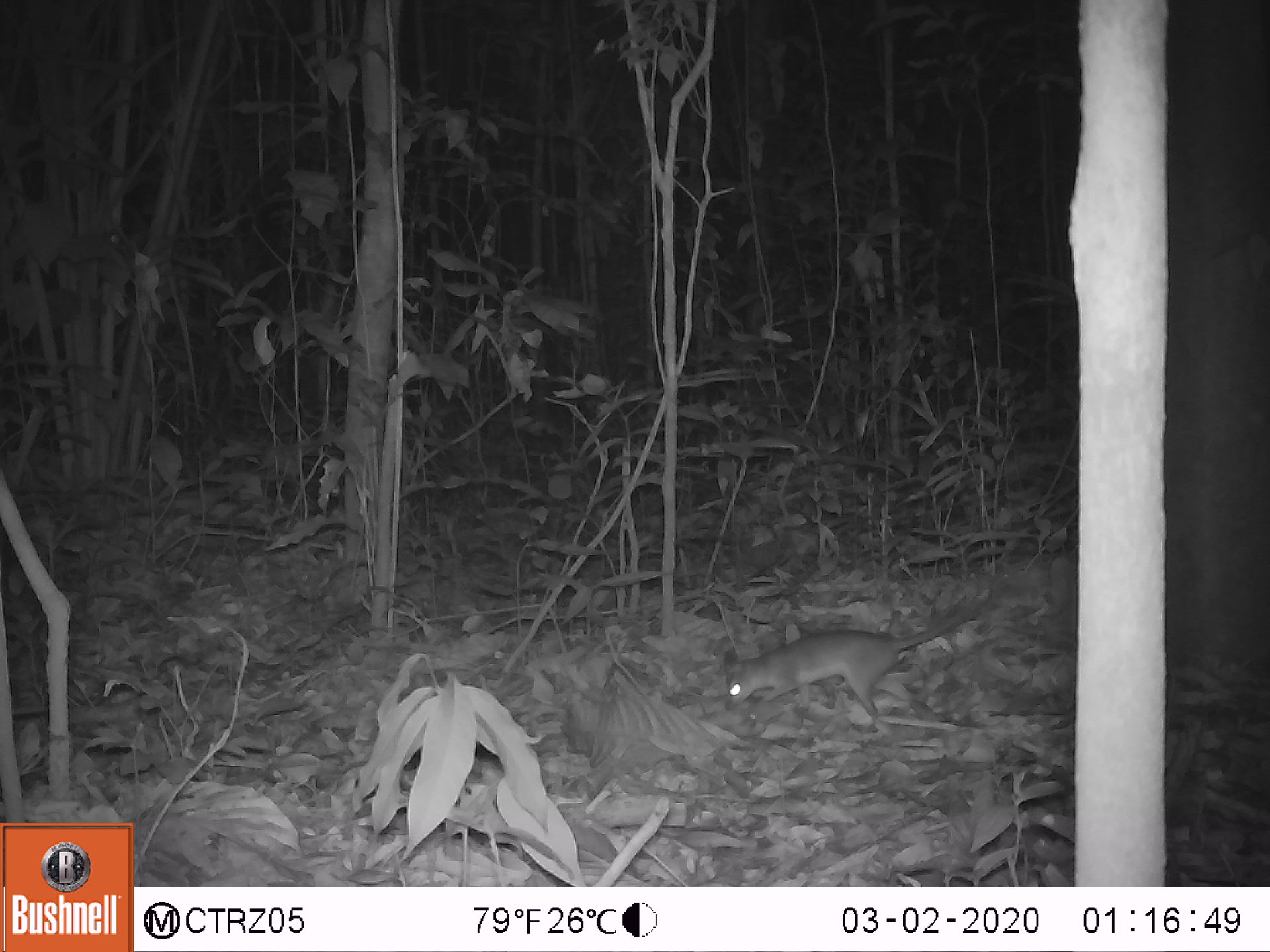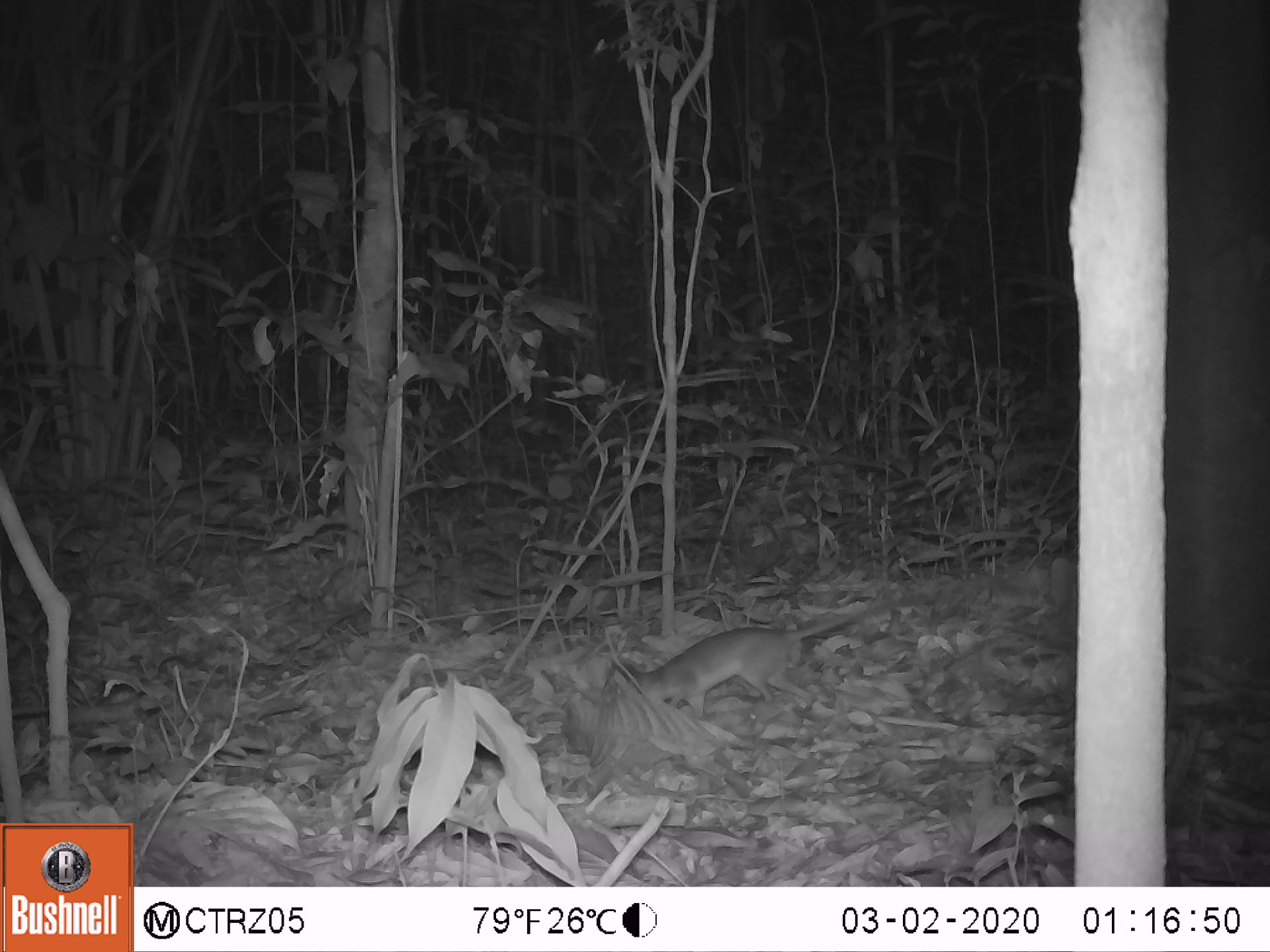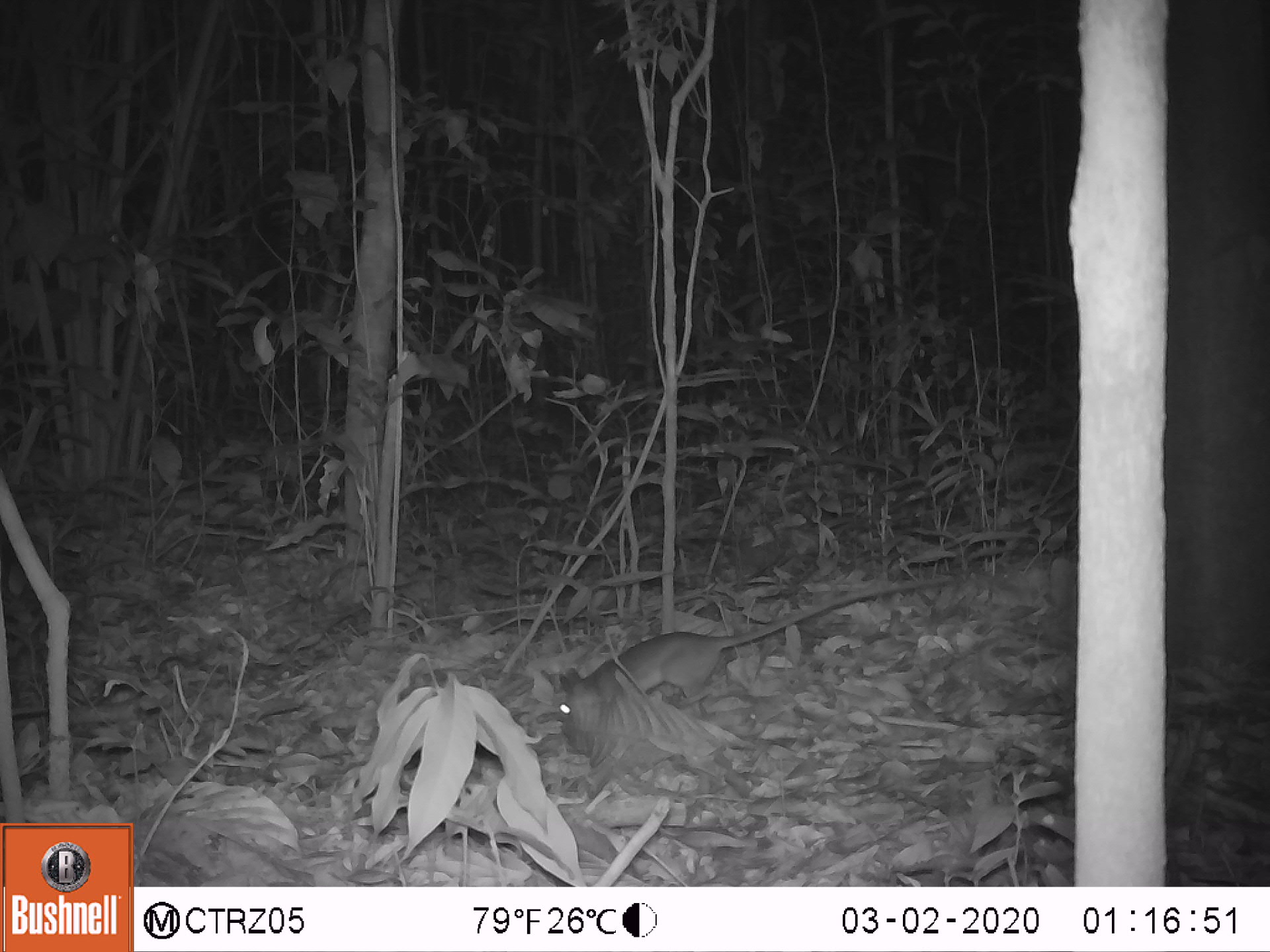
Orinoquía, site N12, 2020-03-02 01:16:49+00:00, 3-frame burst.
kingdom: Animalia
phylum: Chordata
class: Mammalia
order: Rodentia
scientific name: Rodentia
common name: rodent